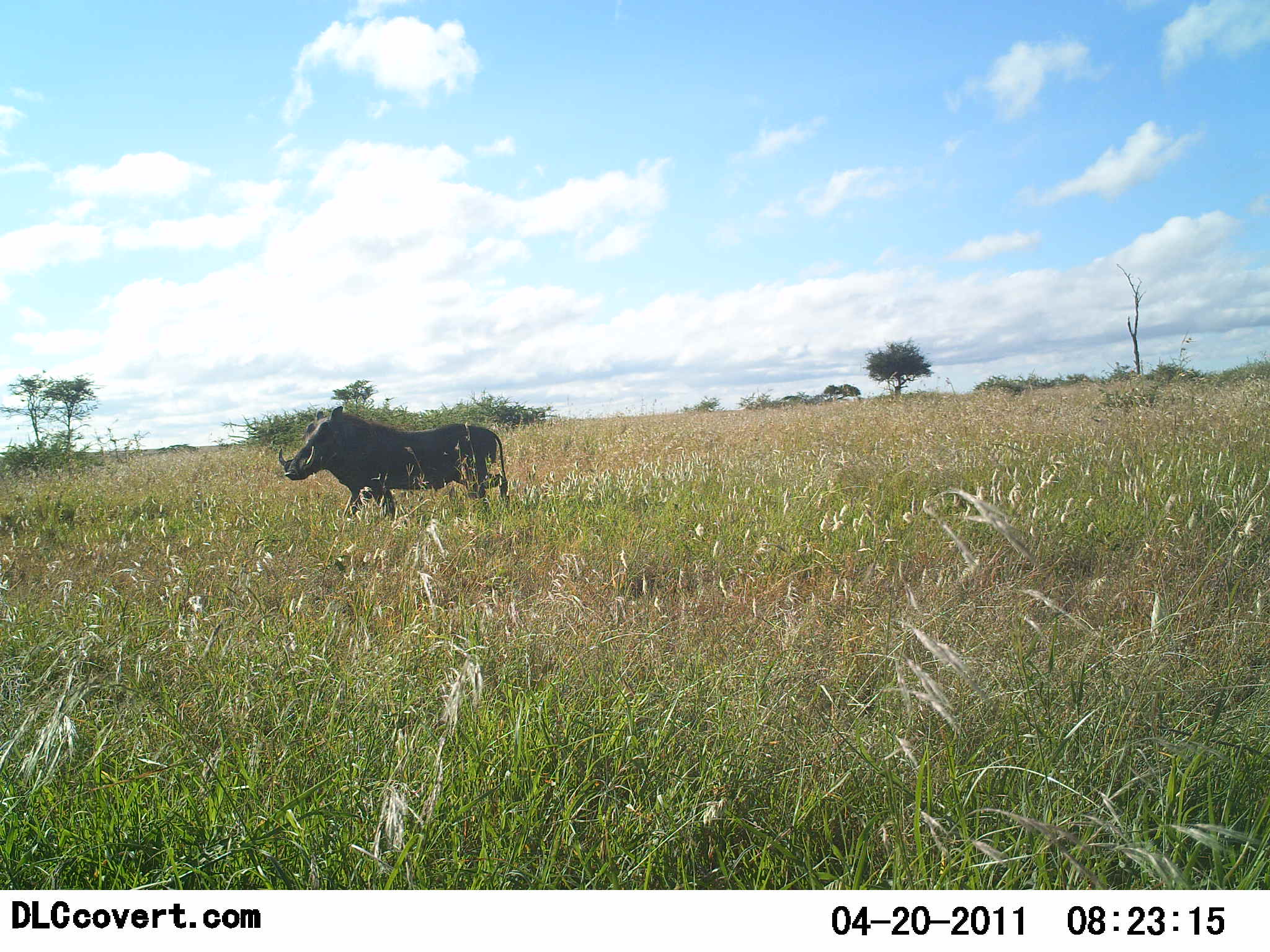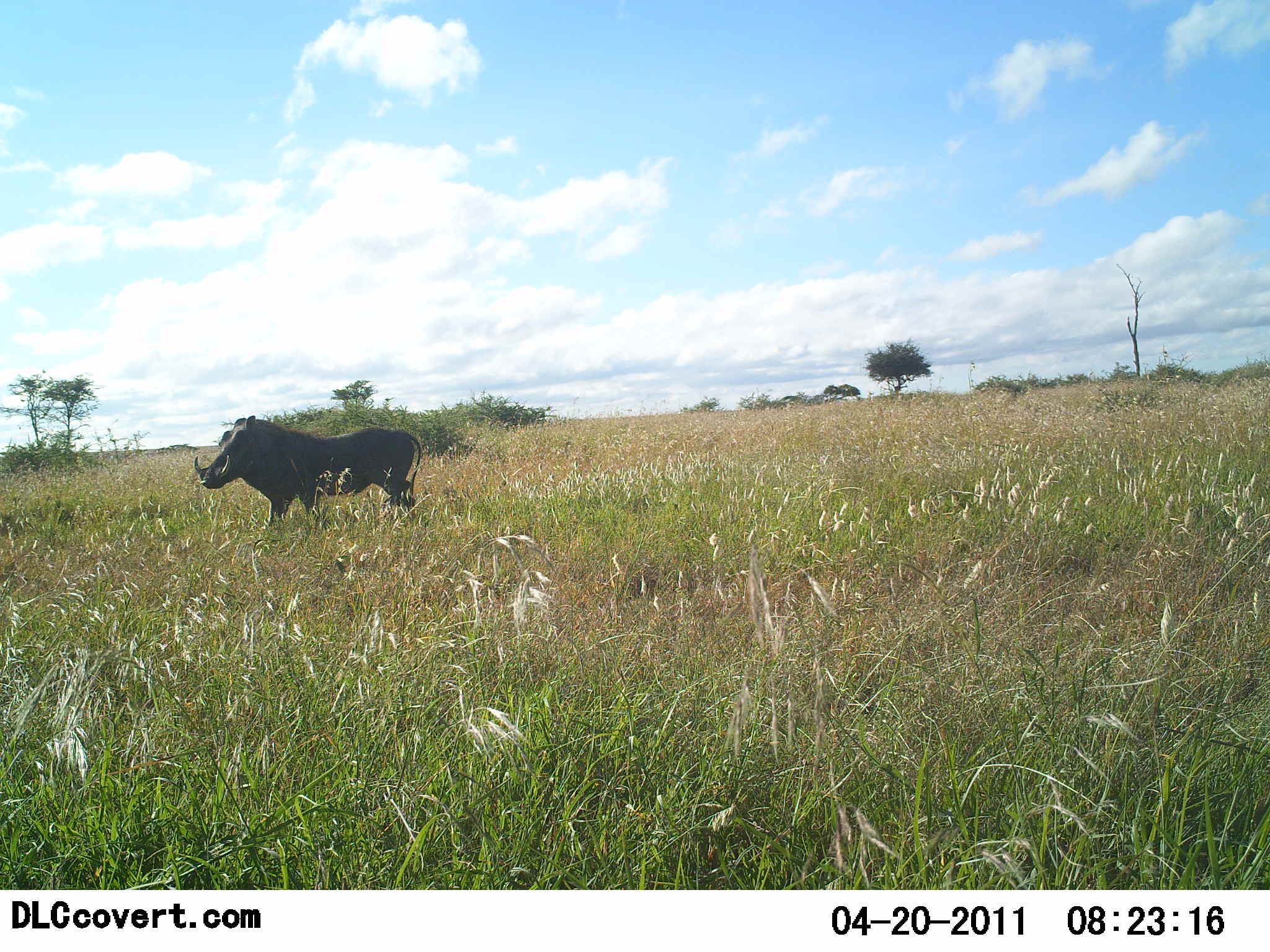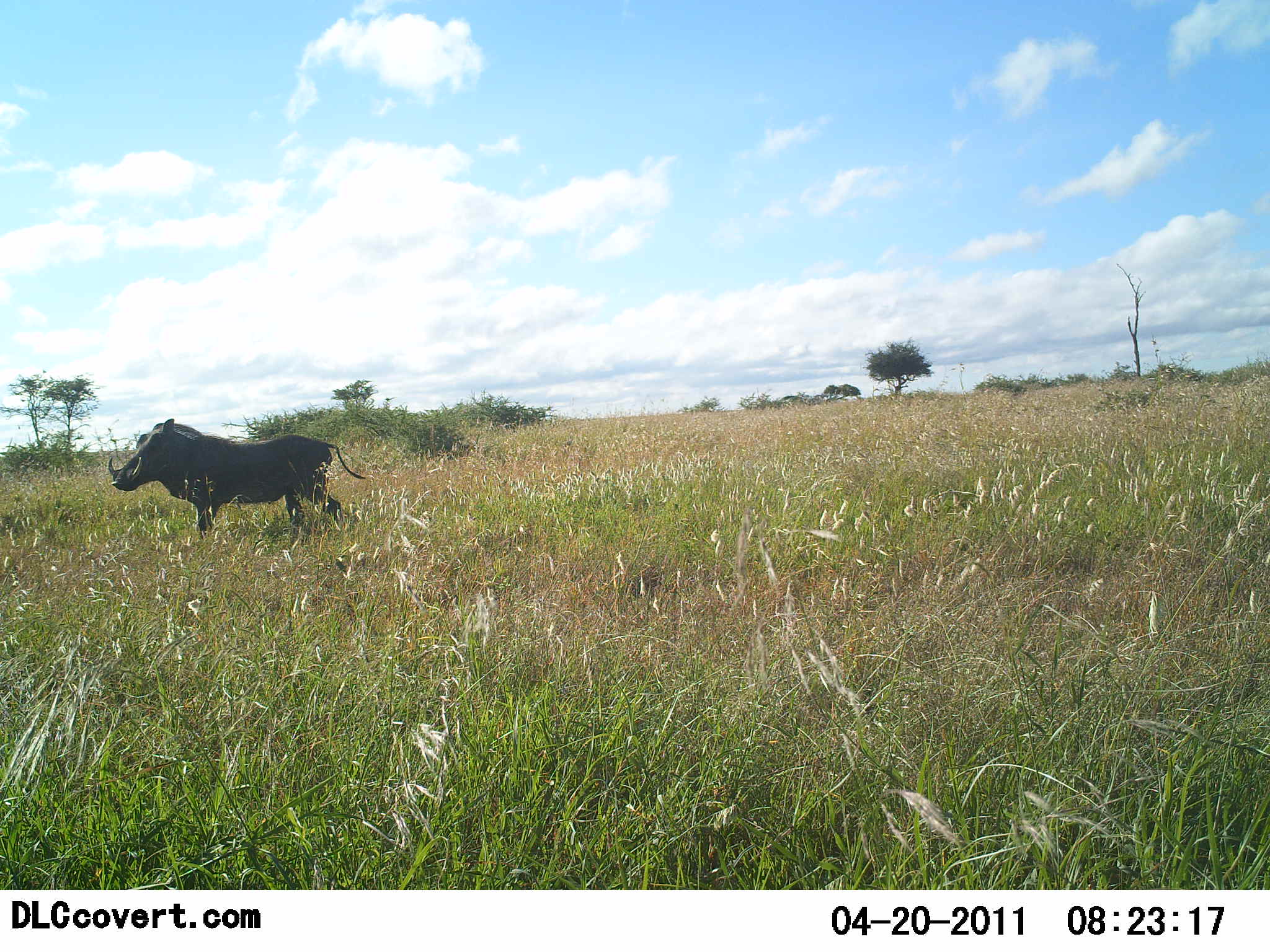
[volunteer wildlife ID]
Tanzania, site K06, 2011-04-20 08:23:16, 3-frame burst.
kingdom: Animalia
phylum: Chordata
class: Mammalia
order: Artiodactyla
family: Suidae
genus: Phacochoerus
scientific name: Phacochoerus africanus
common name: warthog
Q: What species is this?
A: Warthog (Phacochoerus africanus).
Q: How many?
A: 1.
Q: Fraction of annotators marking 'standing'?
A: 8%.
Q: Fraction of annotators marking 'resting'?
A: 0%.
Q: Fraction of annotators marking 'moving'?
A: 92%.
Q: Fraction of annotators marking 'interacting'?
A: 0%.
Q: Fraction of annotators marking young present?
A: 0%.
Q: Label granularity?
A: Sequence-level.